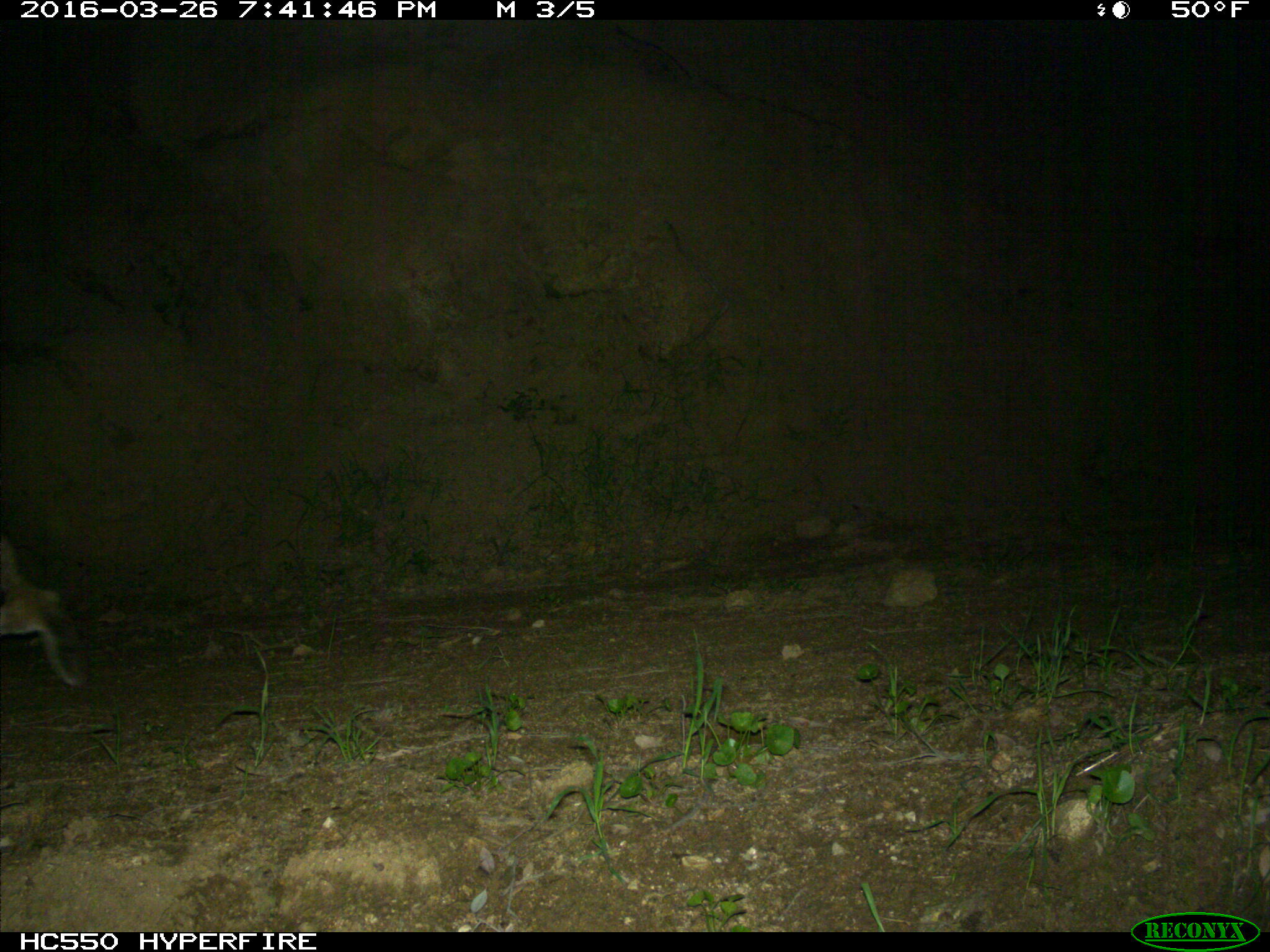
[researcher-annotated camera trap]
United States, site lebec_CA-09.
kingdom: Animalia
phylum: Chordata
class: Mammalia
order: Carnivora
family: Felidae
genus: Lynx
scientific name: Lynx rufus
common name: bobcat